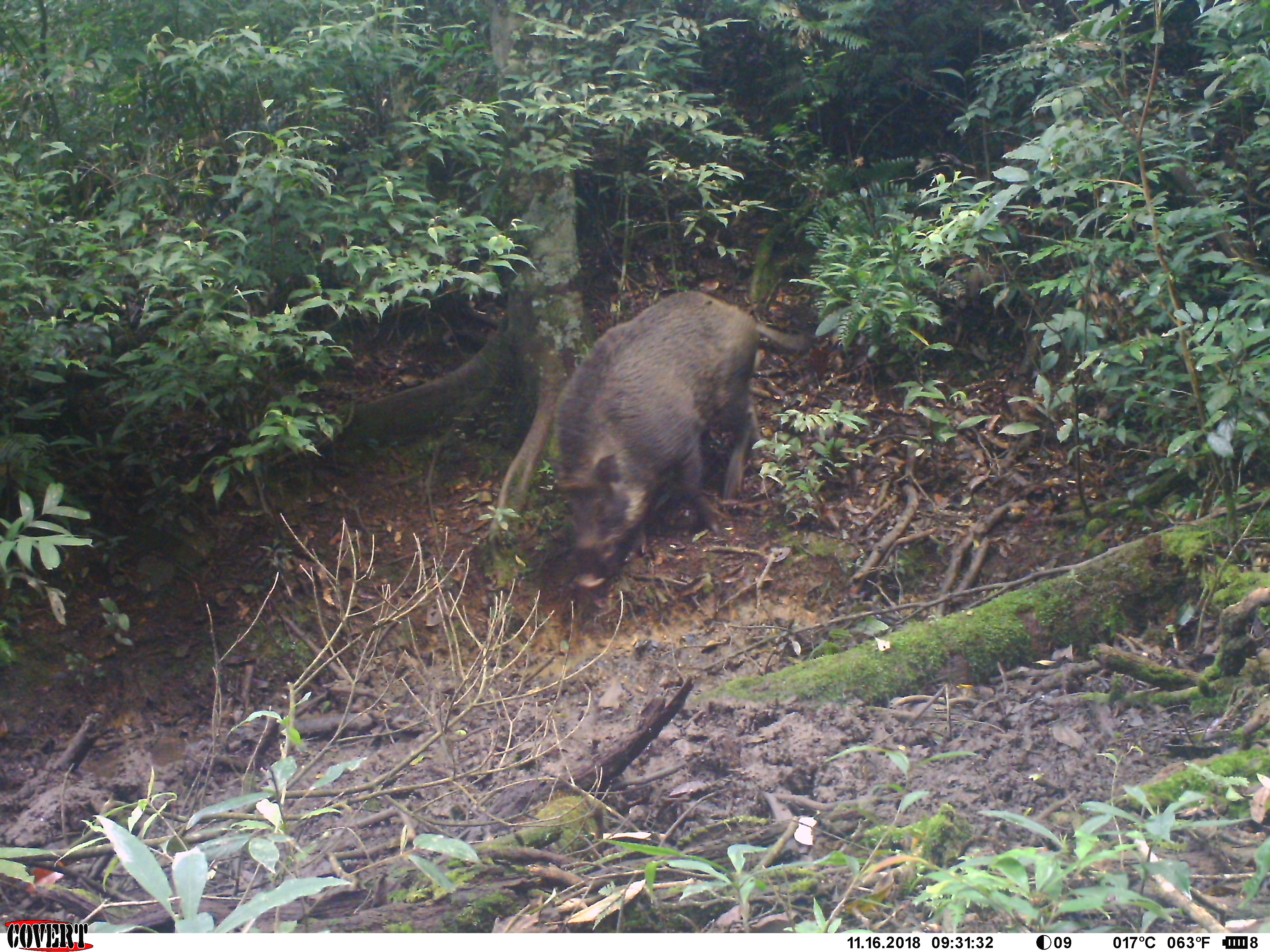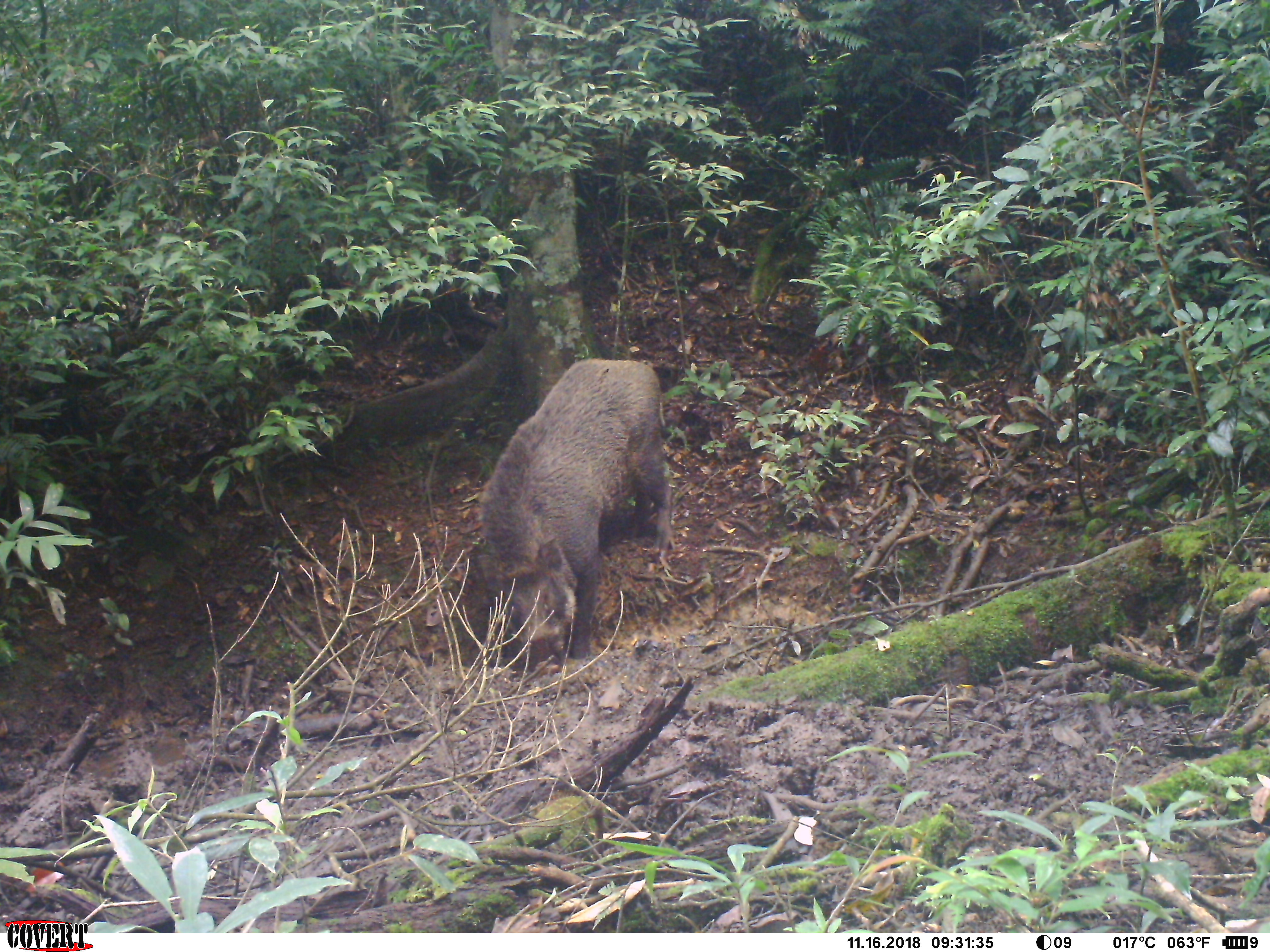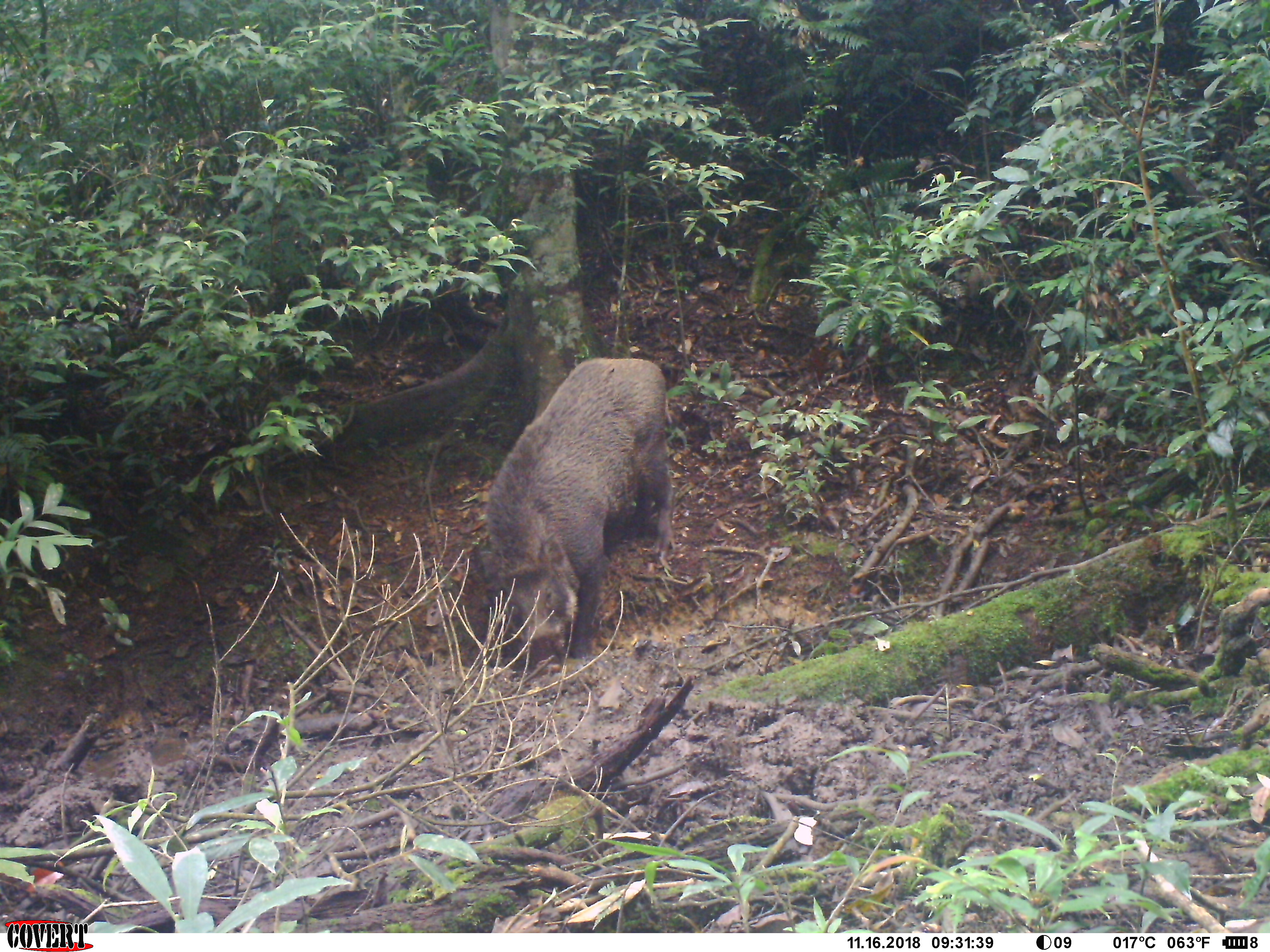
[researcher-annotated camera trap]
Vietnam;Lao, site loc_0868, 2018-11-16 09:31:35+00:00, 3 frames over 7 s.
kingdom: Animalia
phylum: Chordata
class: Mammalia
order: Artiodactyla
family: Suidae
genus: Sus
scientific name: Sus scrofa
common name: eurasian wild pig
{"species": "eurasian wild pig (Sus scrofa)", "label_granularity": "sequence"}